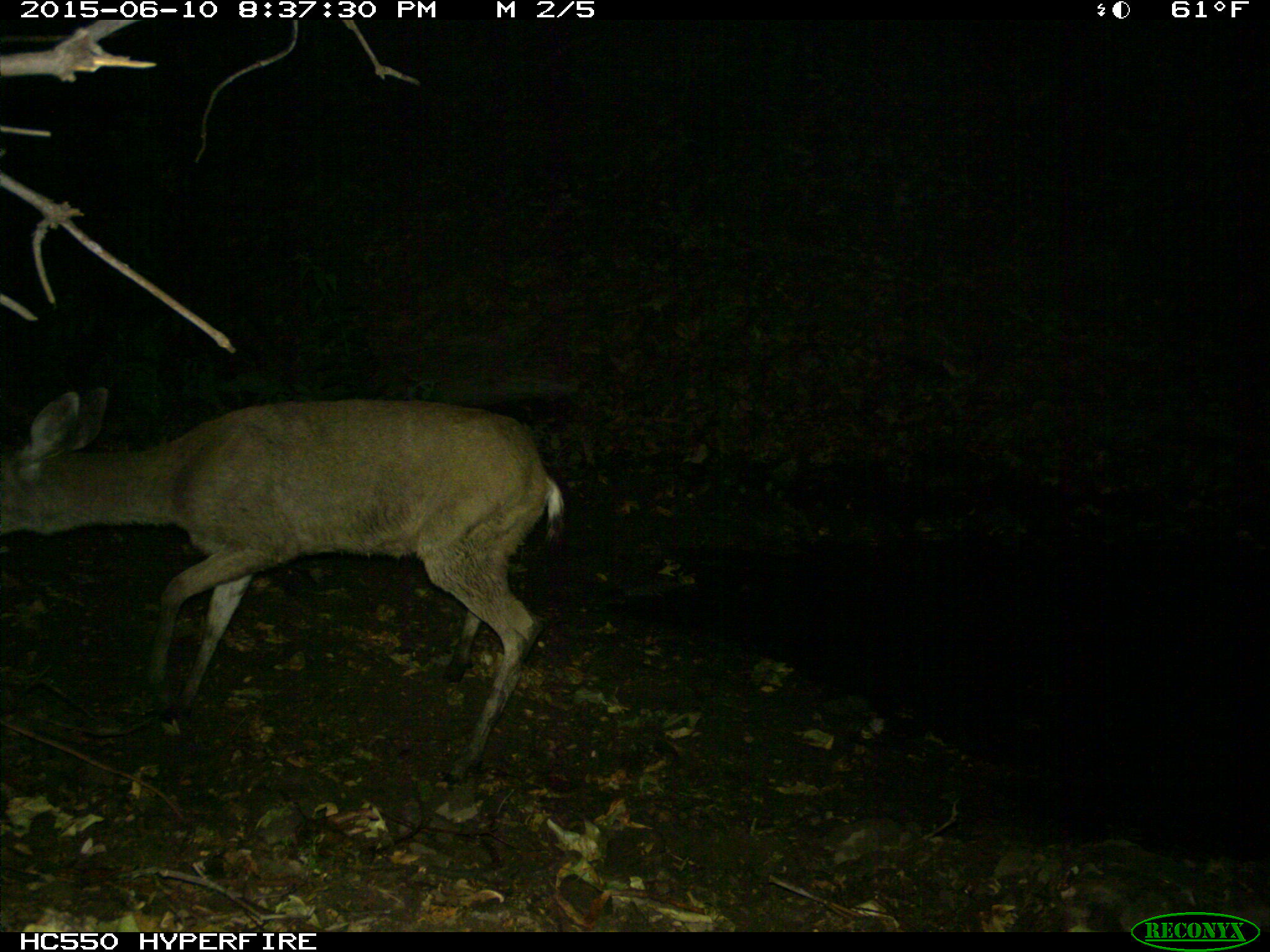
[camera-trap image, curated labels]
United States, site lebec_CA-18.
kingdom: Animalia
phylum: Chordata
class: Mammalia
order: Artiodactyla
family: Cervidae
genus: Odocoileus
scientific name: Odocoileus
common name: deer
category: unidentified deer